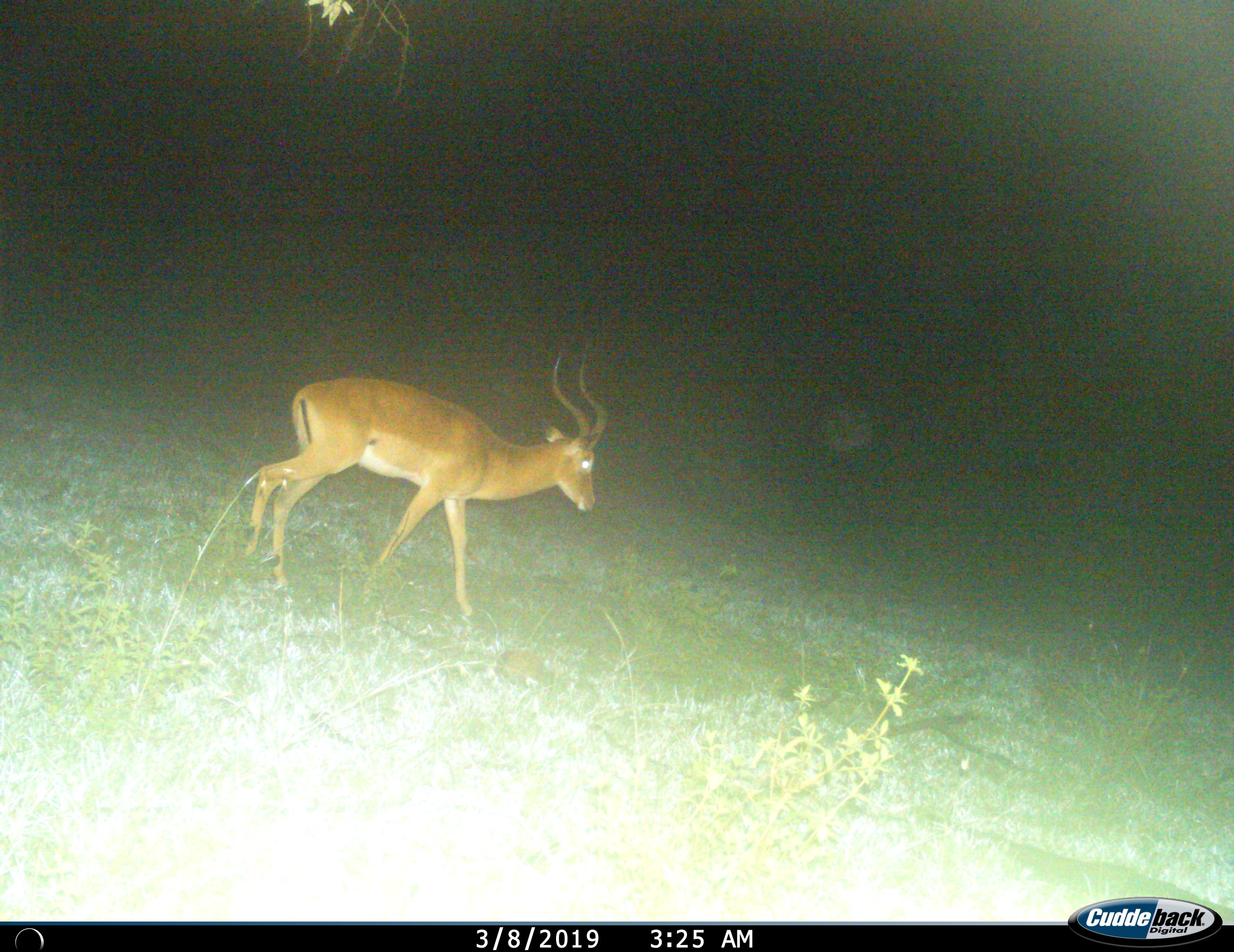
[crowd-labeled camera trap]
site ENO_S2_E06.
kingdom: Animalia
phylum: Chordata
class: Mammalia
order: Artiodactyla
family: Bovidae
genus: Aepyceros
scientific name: Aepyceros melampus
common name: impala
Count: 1.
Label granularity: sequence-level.